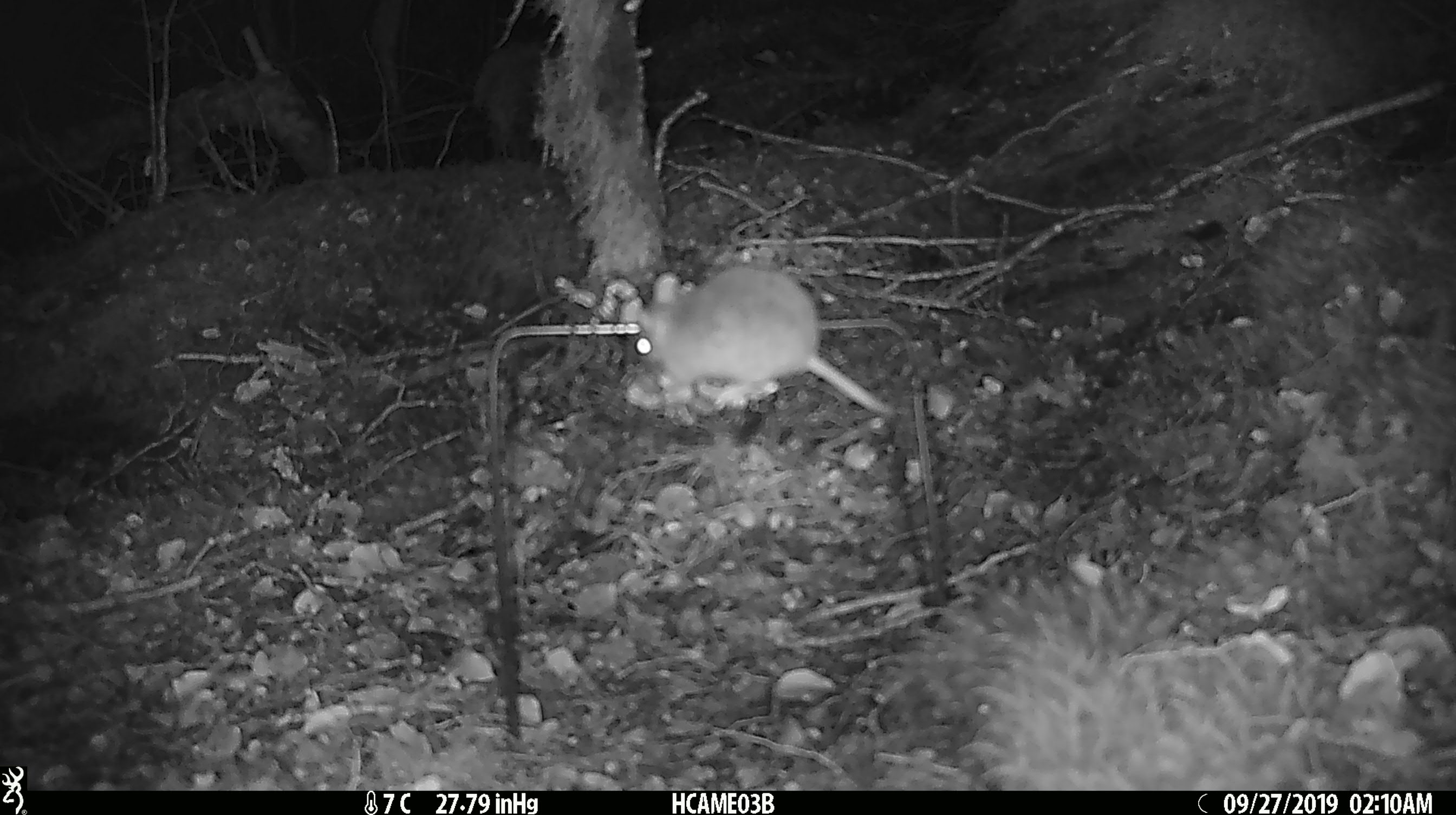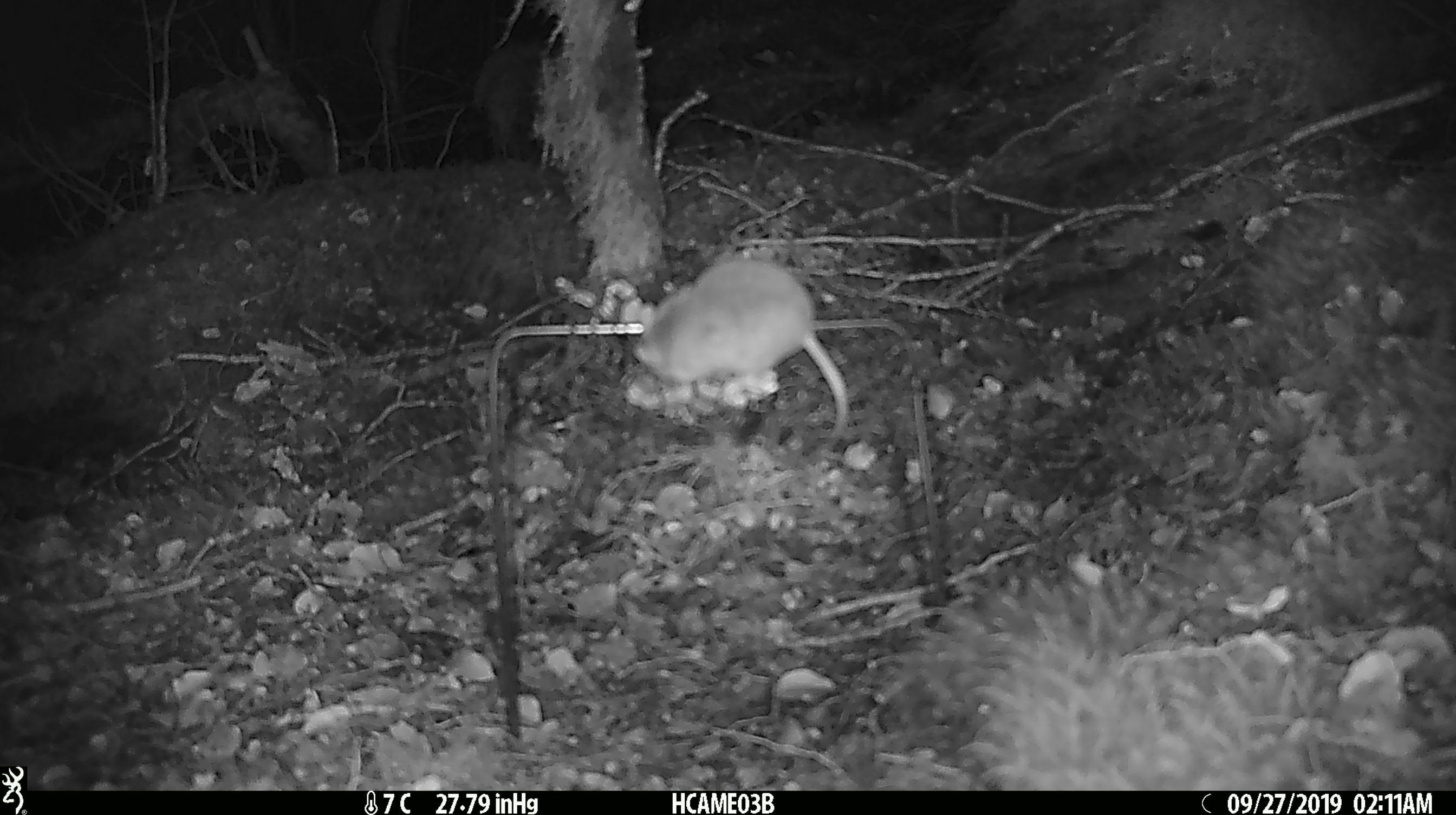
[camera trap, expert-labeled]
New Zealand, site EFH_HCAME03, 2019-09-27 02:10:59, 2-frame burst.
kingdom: Animalia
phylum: Chordata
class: Mammalia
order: Rodentia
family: Muridae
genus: Mus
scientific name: Mus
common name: mouse